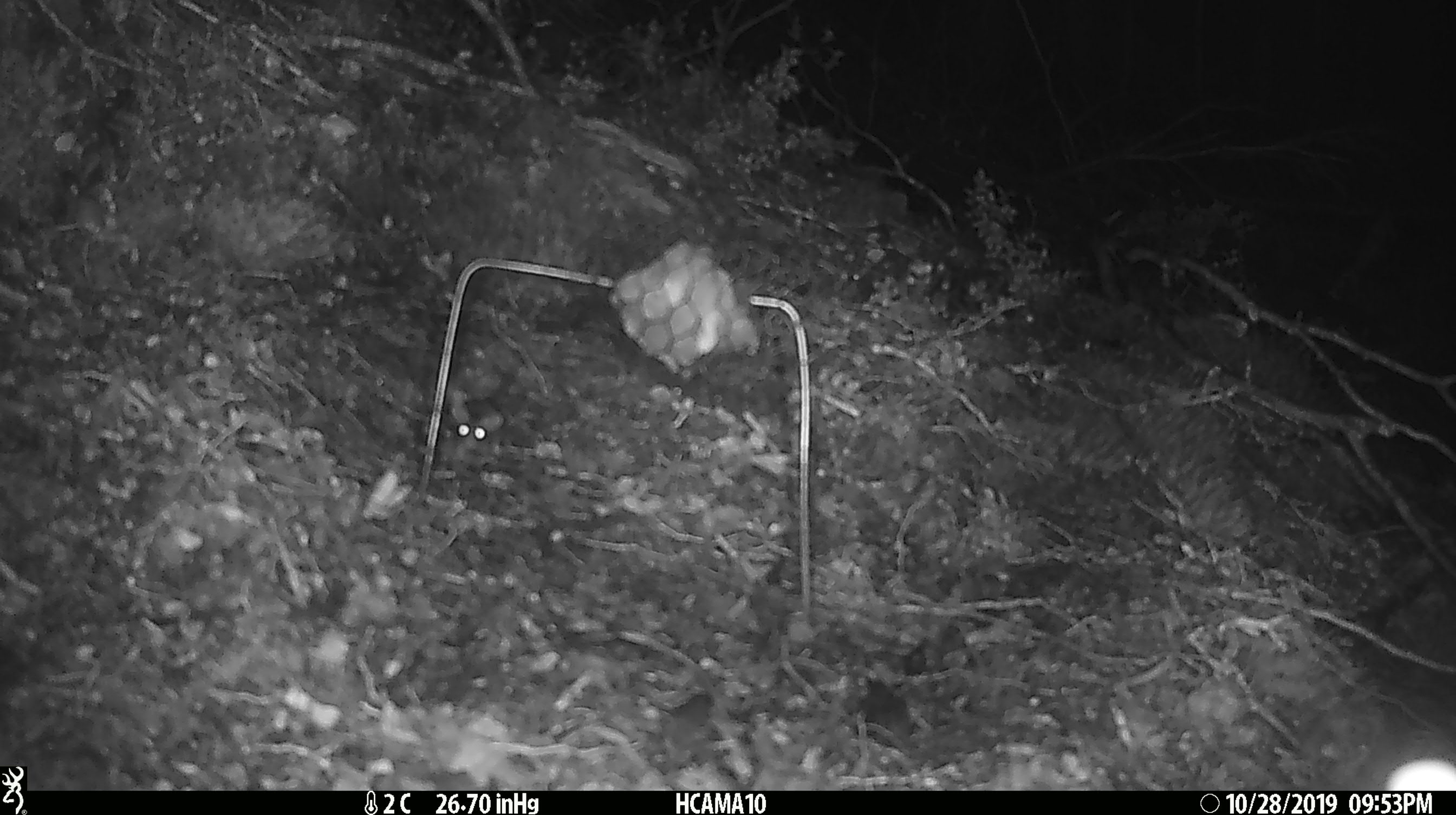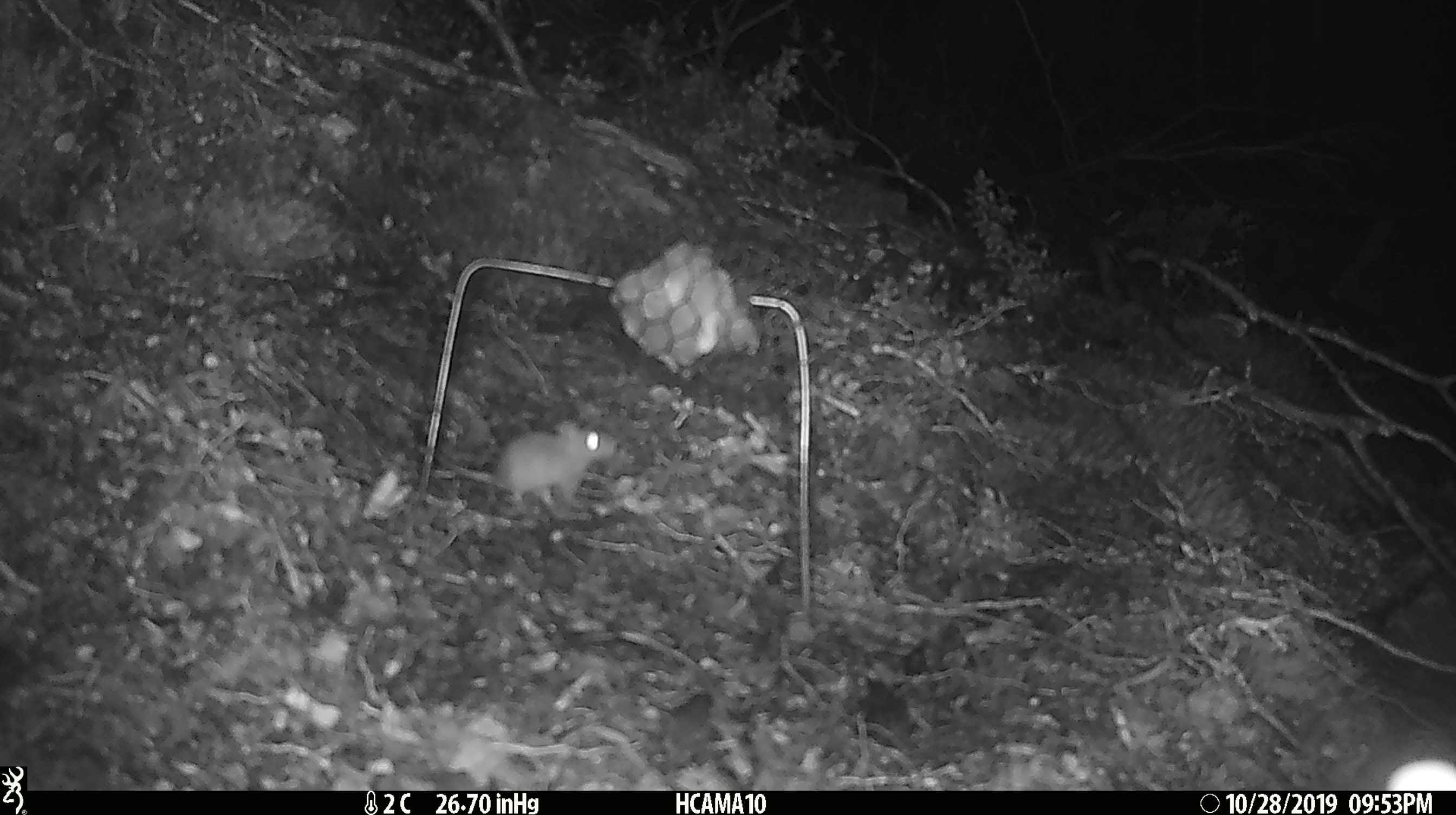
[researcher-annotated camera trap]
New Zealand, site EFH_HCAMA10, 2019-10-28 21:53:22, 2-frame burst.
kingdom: Animalia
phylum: Chordata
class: Mammalia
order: Rodentia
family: Muridae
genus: Mus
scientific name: Mus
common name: mouse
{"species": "mouse (Mus)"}